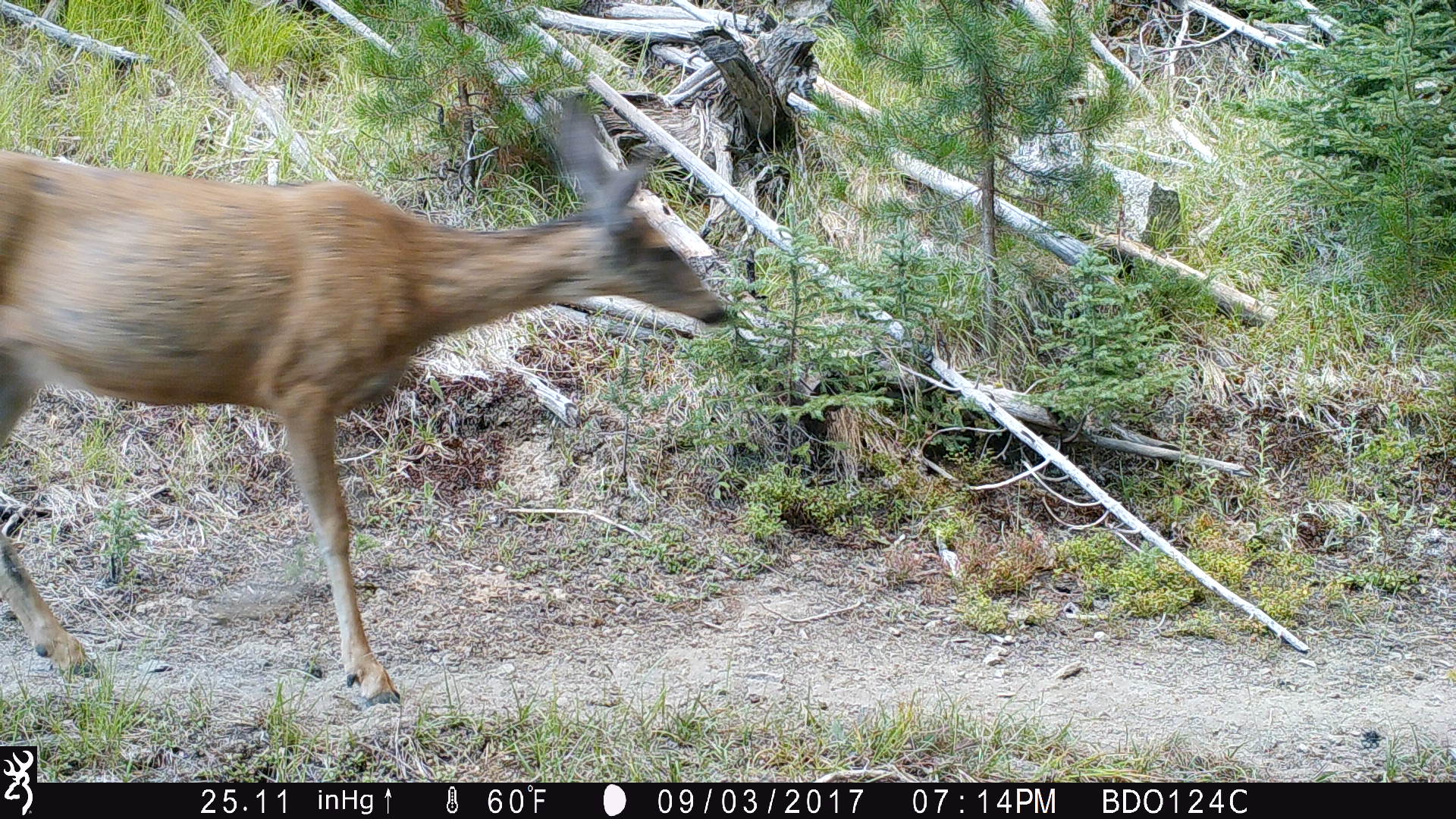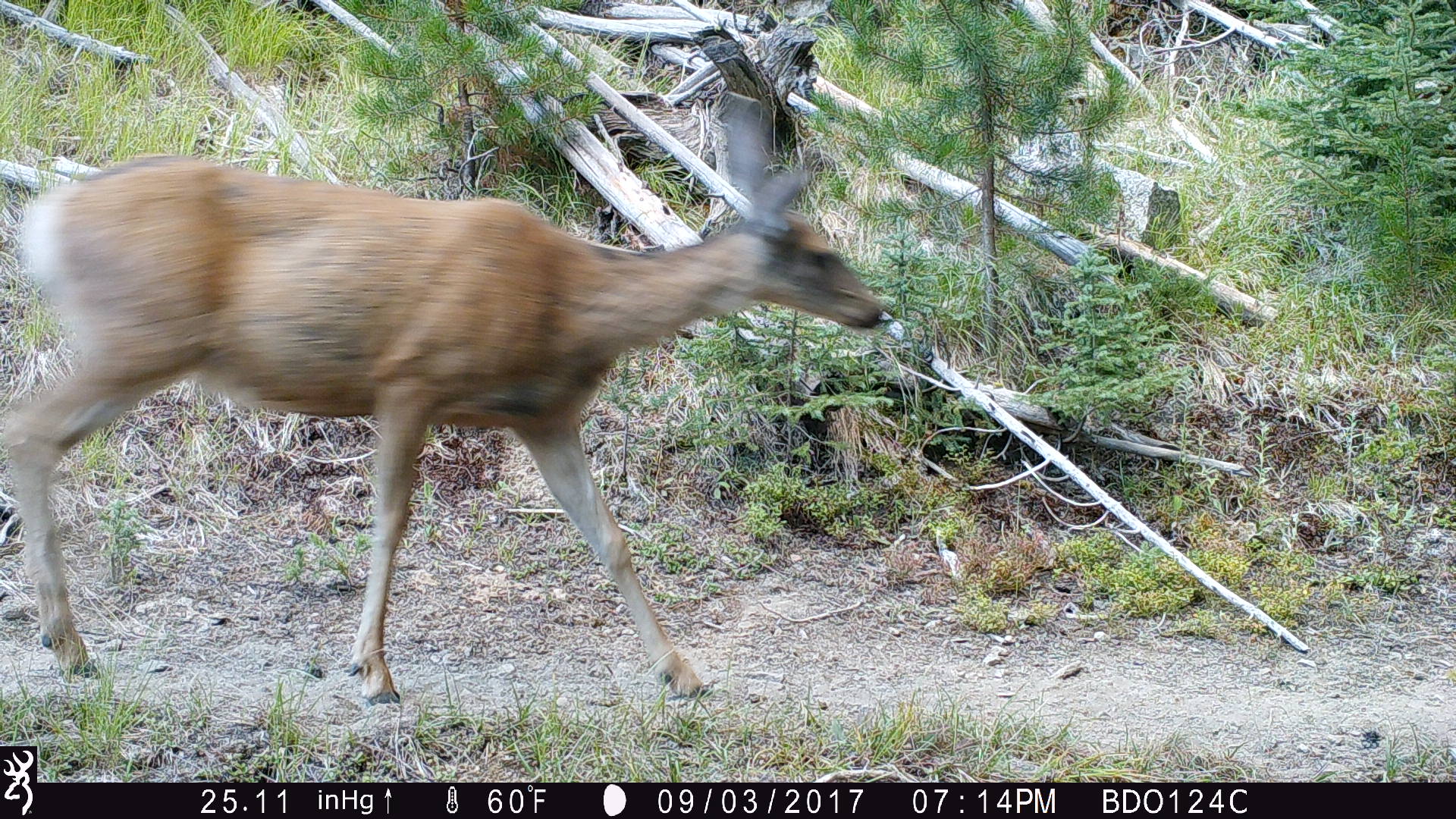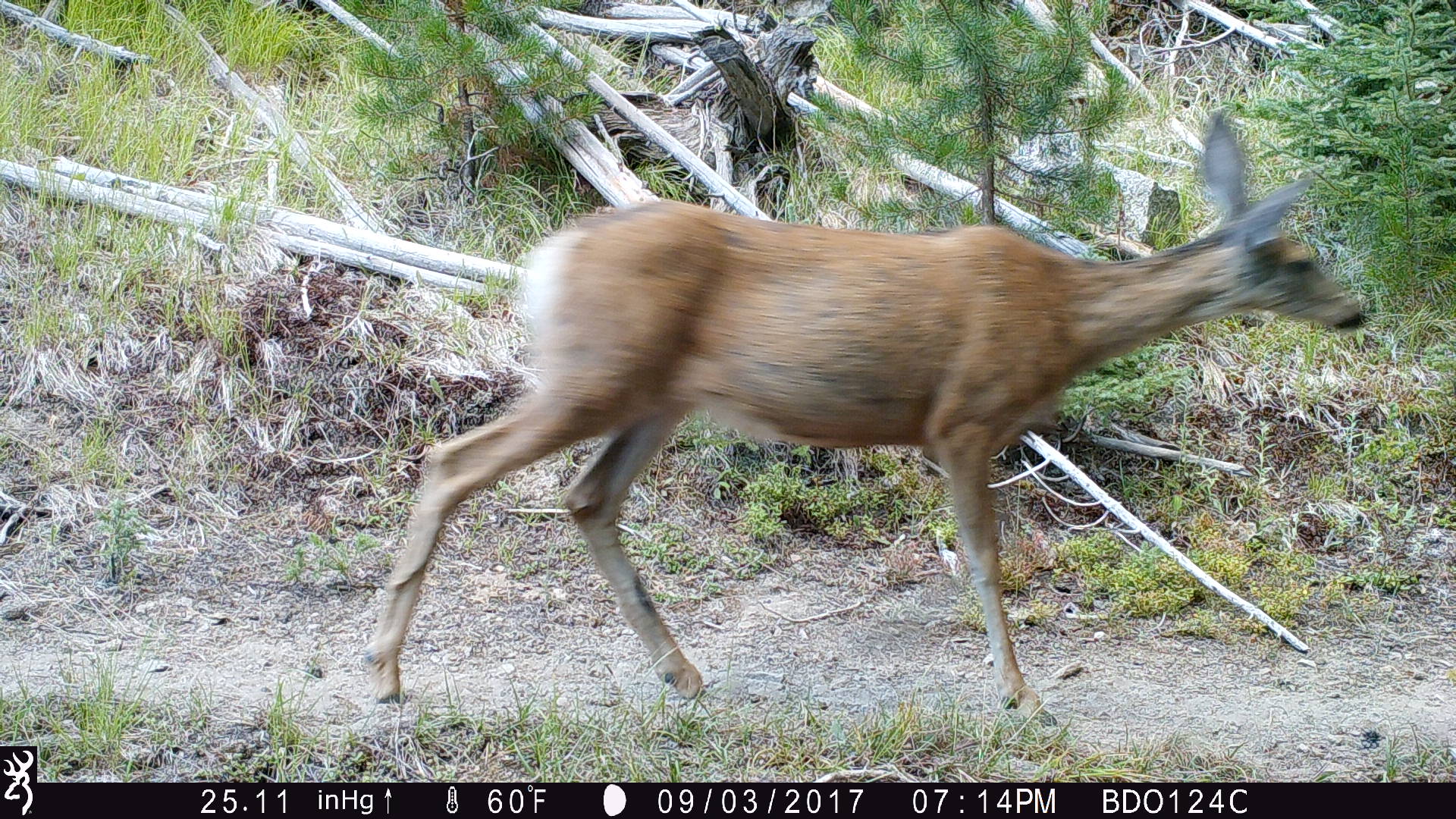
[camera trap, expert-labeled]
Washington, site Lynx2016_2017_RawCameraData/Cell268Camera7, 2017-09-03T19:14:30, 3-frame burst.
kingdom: Animalia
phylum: Chordata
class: Mammalia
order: Artiodactyla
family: Cervidae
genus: Odocoileus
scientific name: Odocoileus hemionus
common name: mule deer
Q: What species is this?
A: Odocoileus hemionus (mule deer).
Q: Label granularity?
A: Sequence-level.